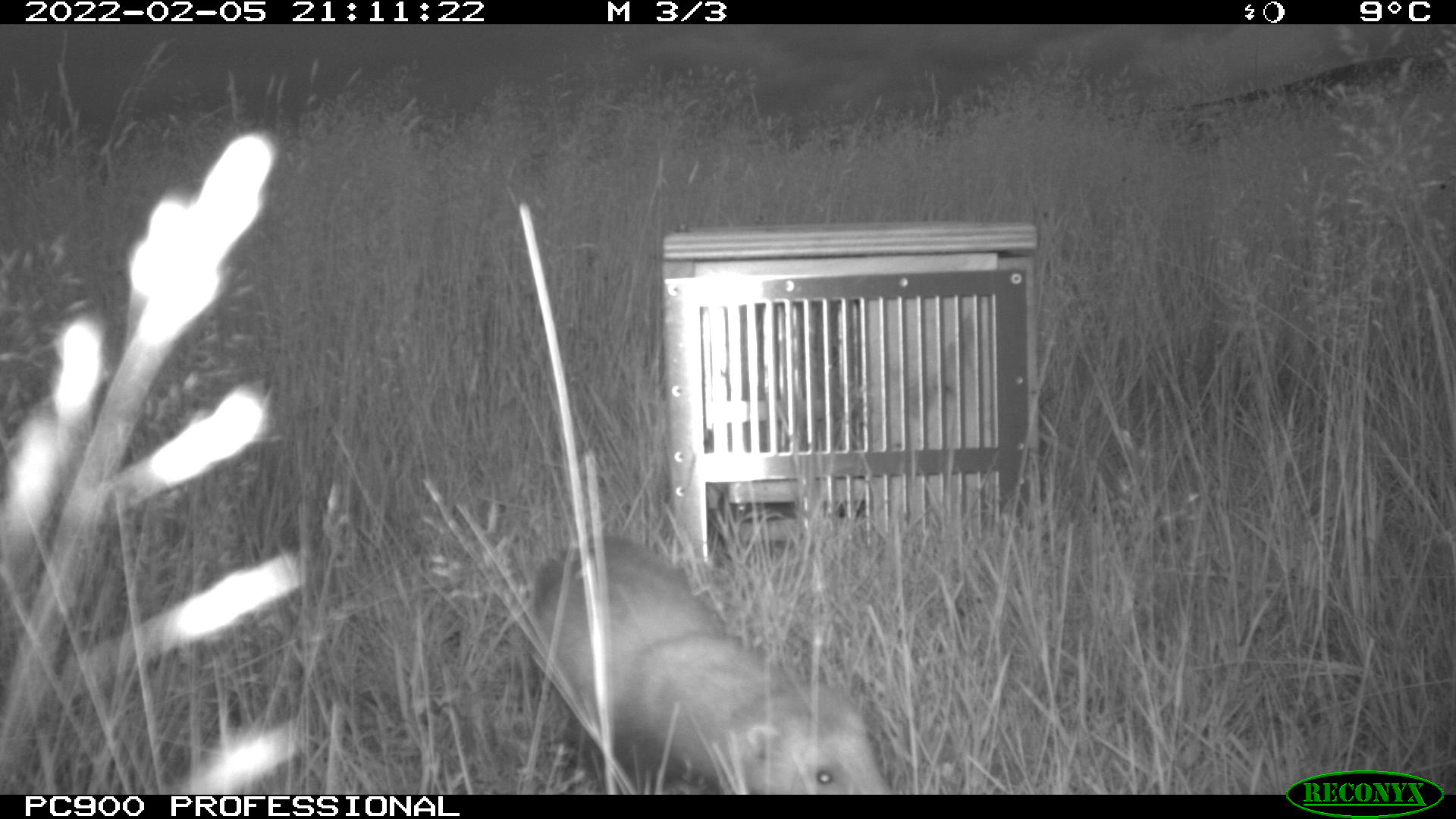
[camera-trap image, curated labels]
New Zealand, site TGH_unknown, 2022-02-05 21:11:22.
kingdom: Animalia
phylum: Chordata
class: Mammalia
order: Carnivora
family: Mustelidae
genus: Mustela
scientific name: Mustela furo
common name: ferret